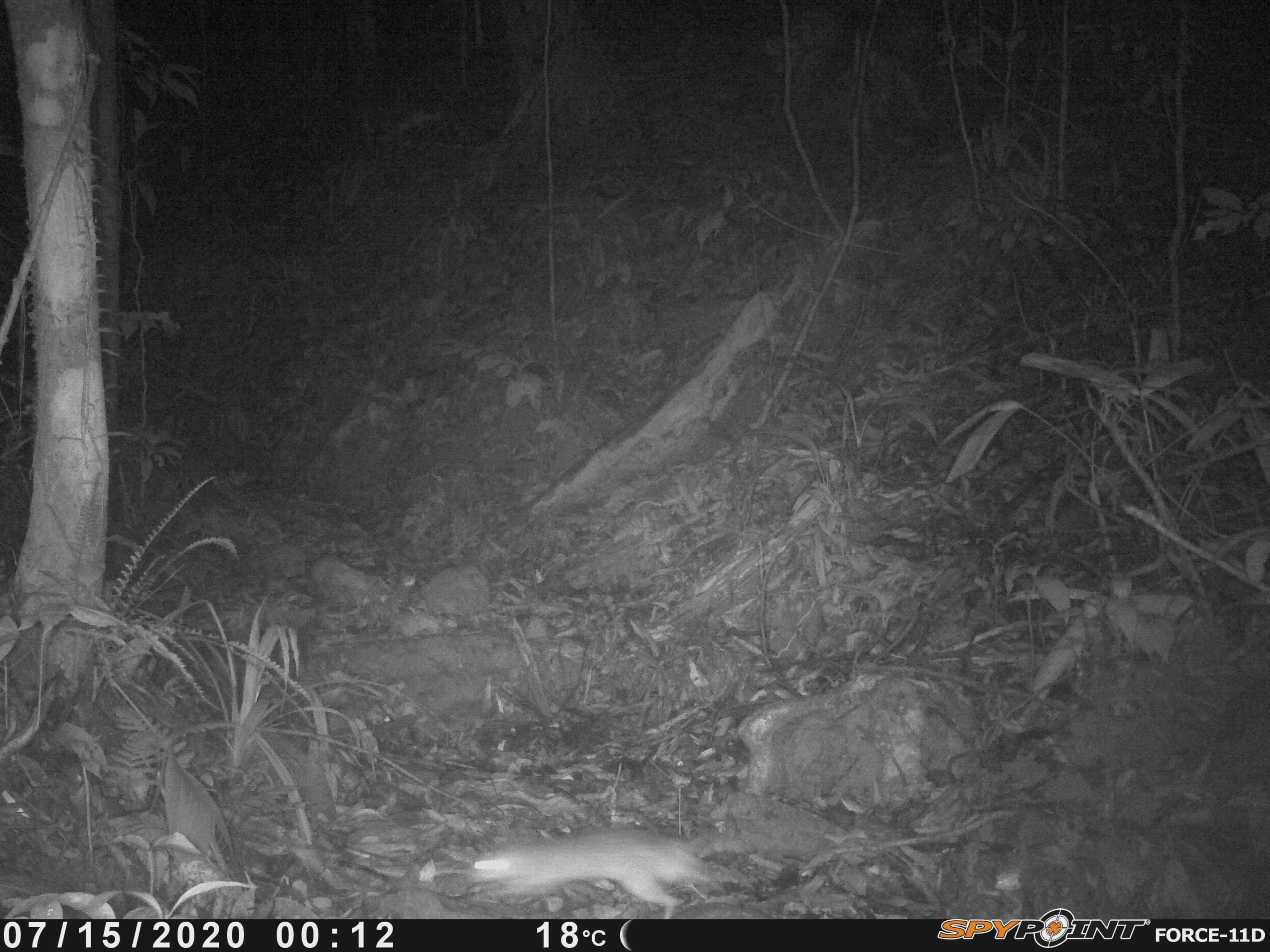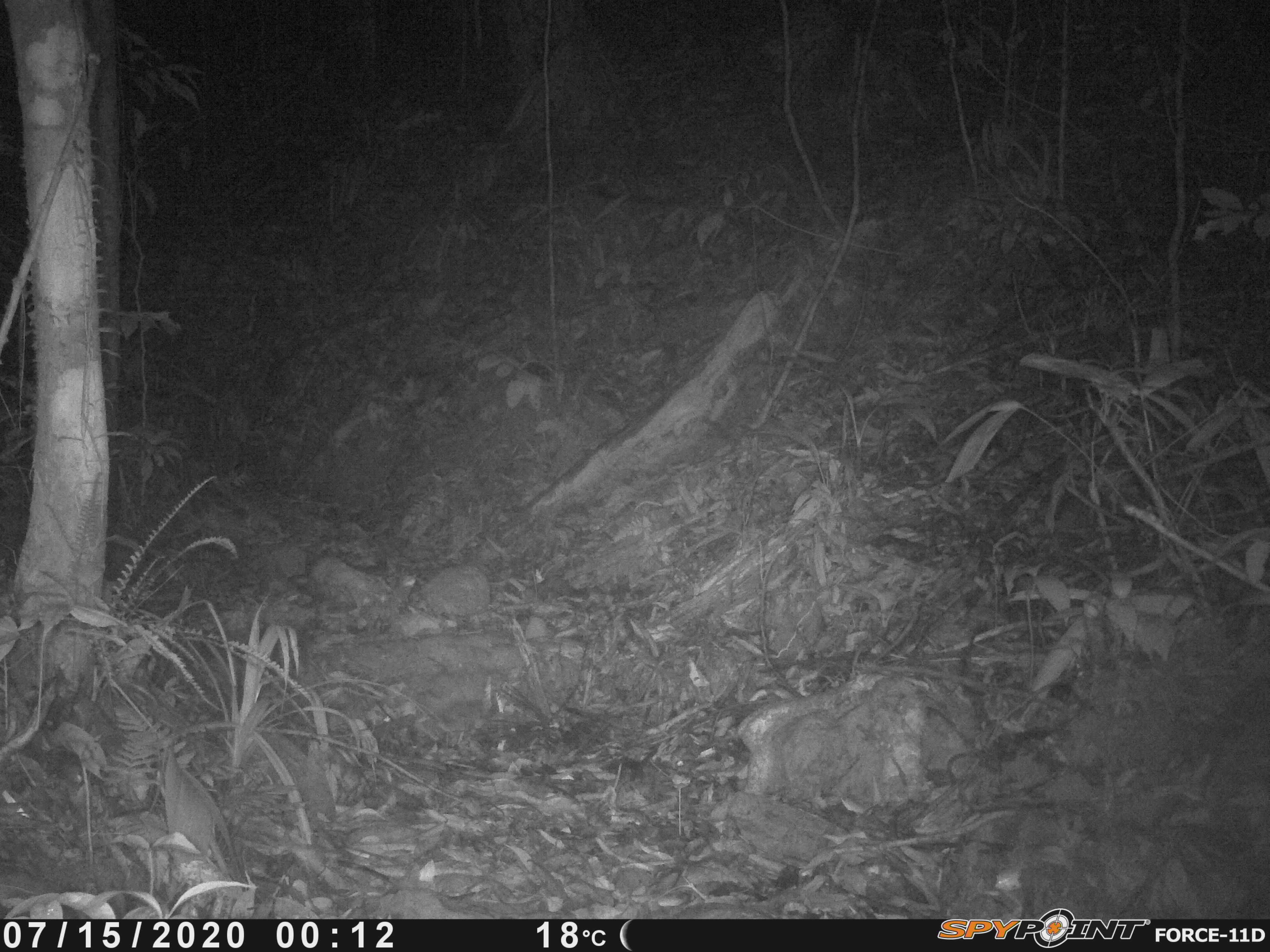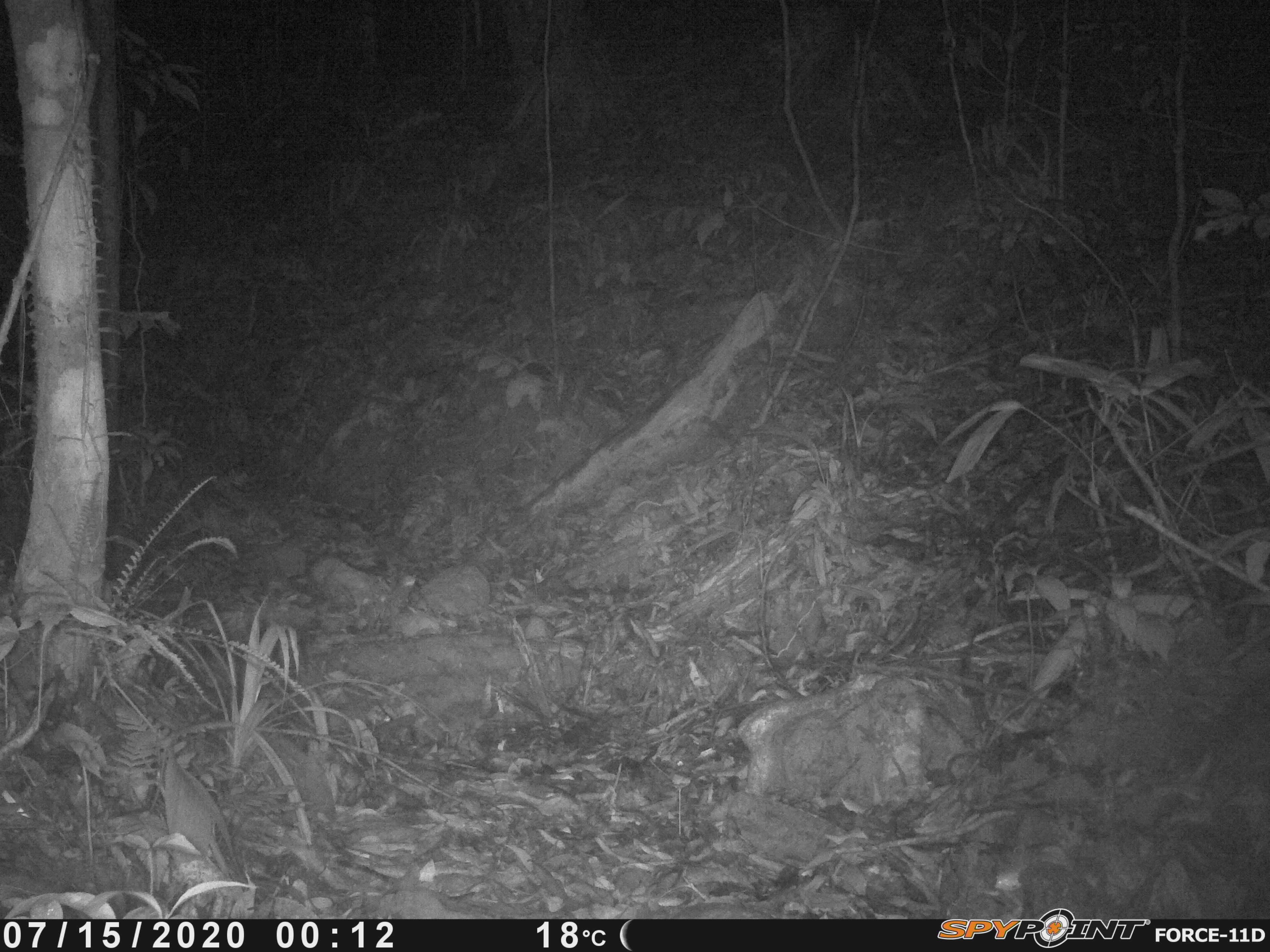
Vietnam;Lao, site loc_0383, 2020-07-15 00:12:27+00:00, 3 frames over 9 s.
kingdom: Animalia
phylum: Chordata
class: Mammalia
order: Rodentia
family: Muridae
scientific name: Muridae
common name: old-world mice and rats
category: unidentified murid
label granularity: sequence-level